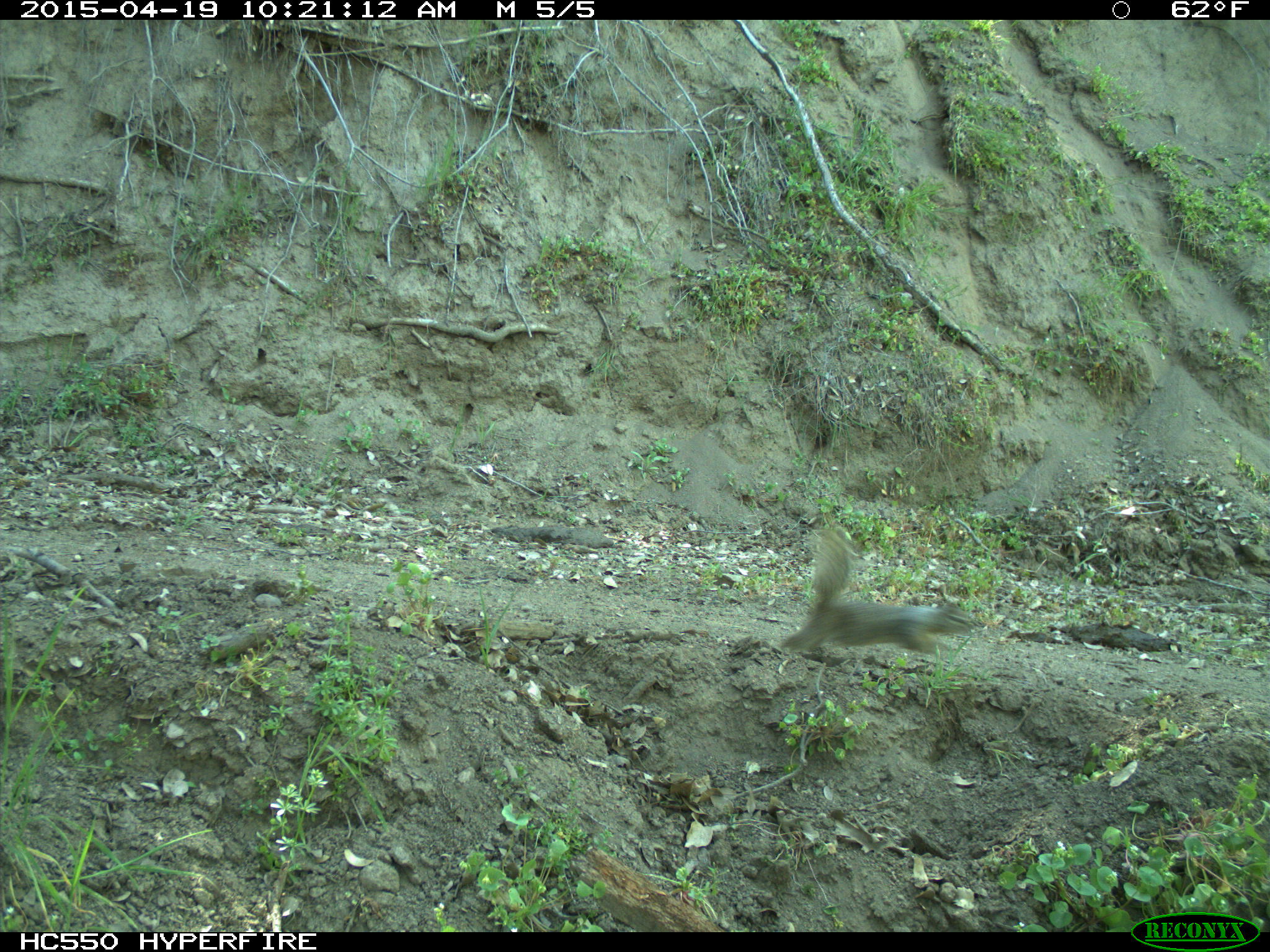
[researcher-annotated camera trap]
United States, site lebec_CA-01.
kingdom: Animalia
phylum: Chordata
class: Mammalia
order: Rodentia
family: Sciuridae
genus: Otospermophilus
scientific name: Otospermophilus beecheyi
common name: california ground squirrel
Otospermophilus beecheyi (california ground squirrel).